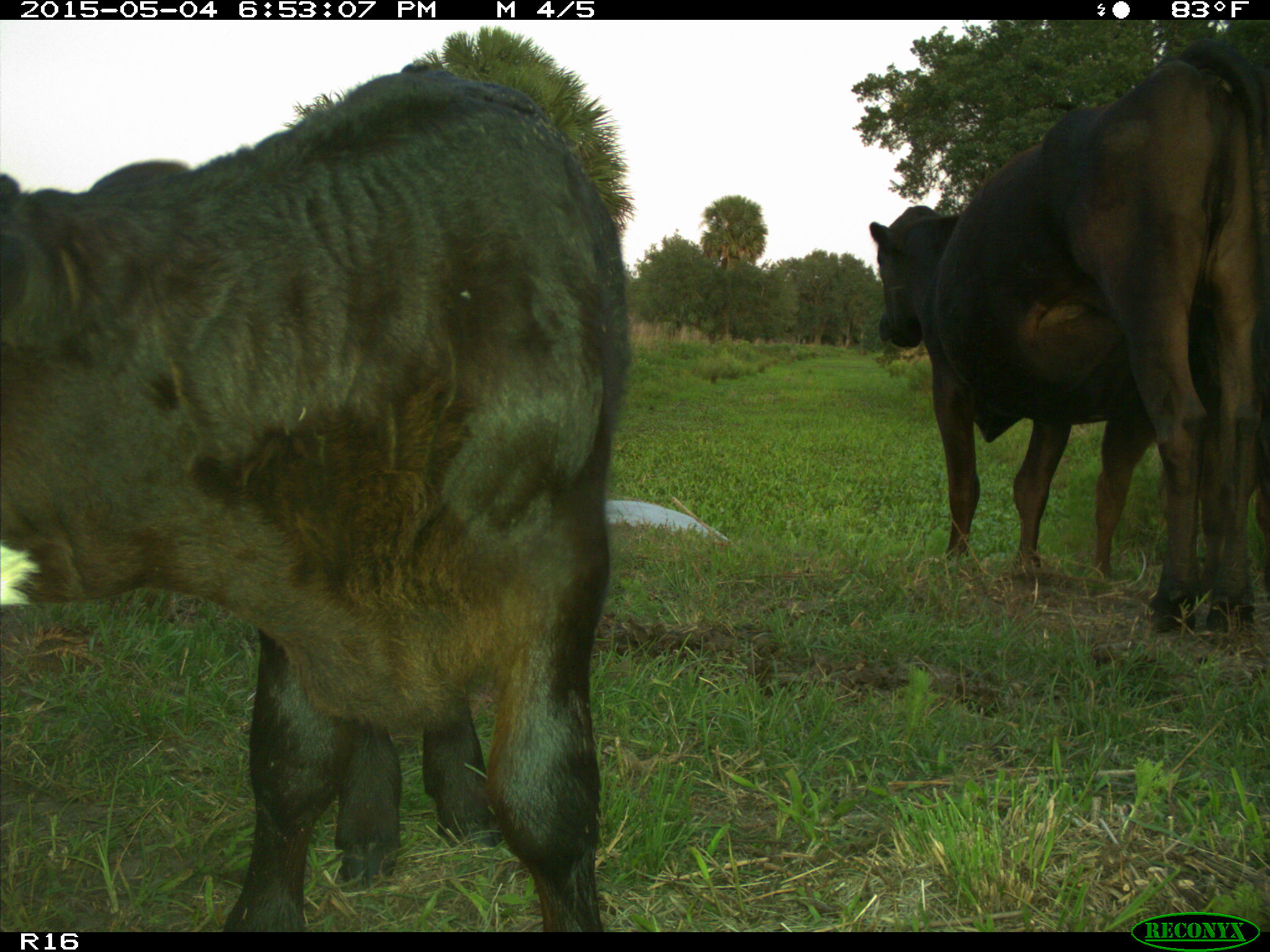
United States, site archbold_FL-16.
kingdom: Animalia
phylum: Chordata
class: Mammalia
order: Artiodactyla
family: Bovidae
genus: Bos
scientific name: Bos taurus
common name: domestic cow